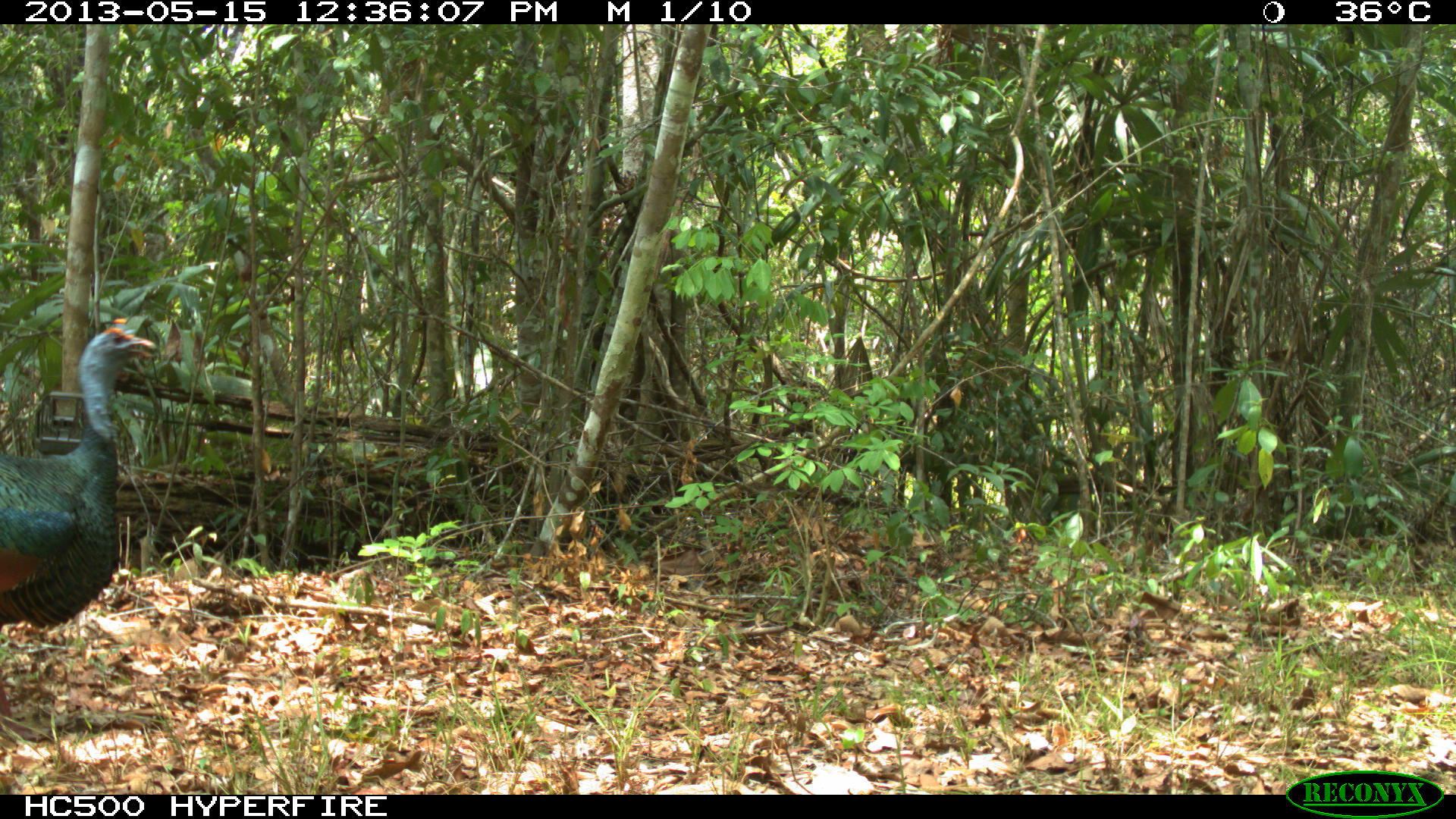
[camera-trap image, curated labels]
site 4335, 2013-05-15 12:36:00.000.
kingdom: Animalia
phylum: Chordata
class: Aves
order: Galliformes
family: Phasianidae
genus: Meleagris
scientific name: Meleagris ocellata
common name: ocellated turkey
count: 1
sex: male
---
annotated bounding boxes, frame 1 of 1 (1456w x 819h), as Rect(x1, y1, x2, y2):
meleagris ocellata: Rect(0, 317, 157, 742)